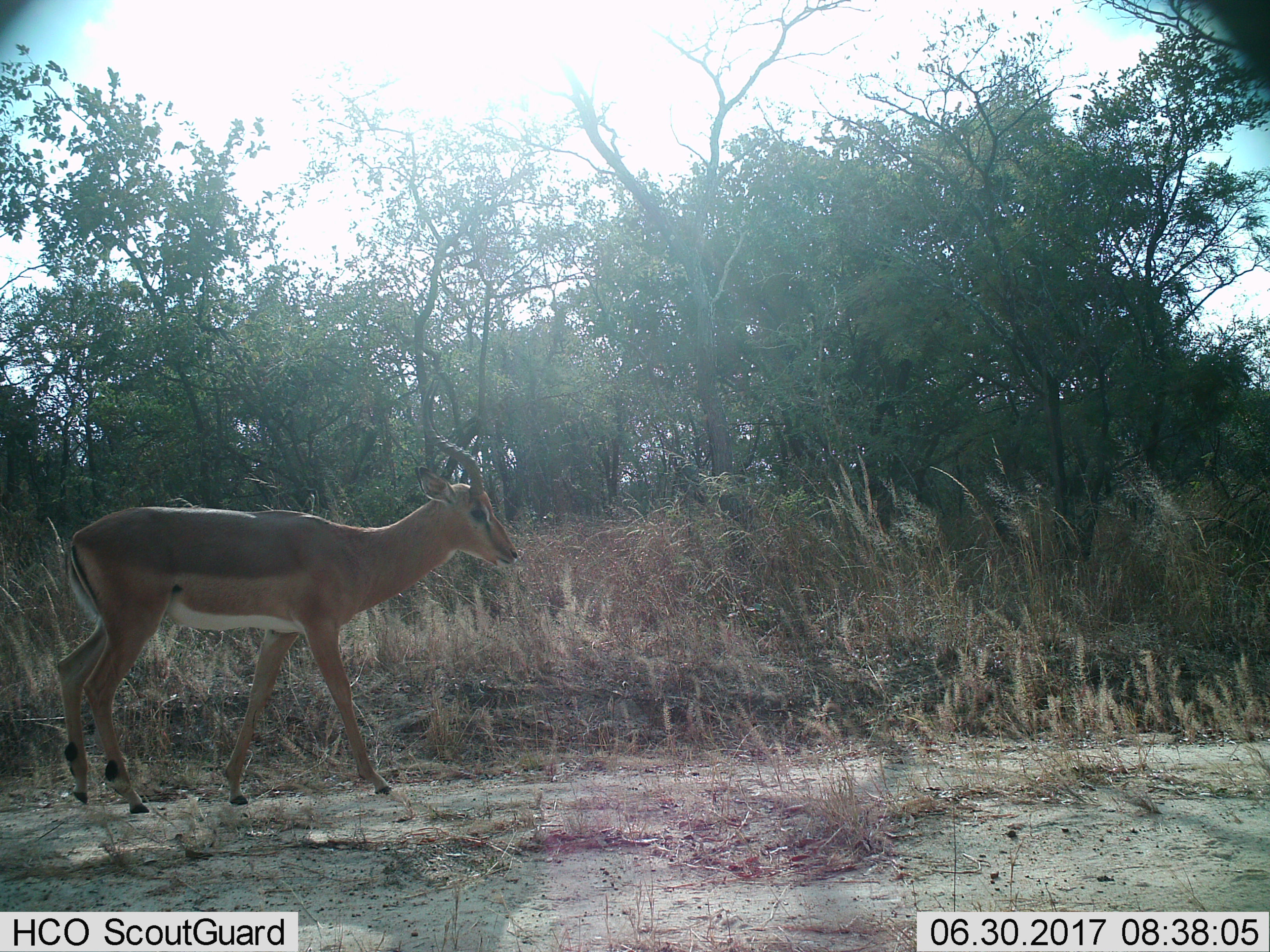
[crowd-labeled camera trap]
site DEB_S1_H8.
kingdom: Animalia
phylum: Chordata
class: Mammalia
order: Artiodactyla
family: Bovidae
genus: Aepyceros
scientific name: Aepyceros melampus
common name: impala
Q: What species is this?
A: Impala (Aepyceros melampus).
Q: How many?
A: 1.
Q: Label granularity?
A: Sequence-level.